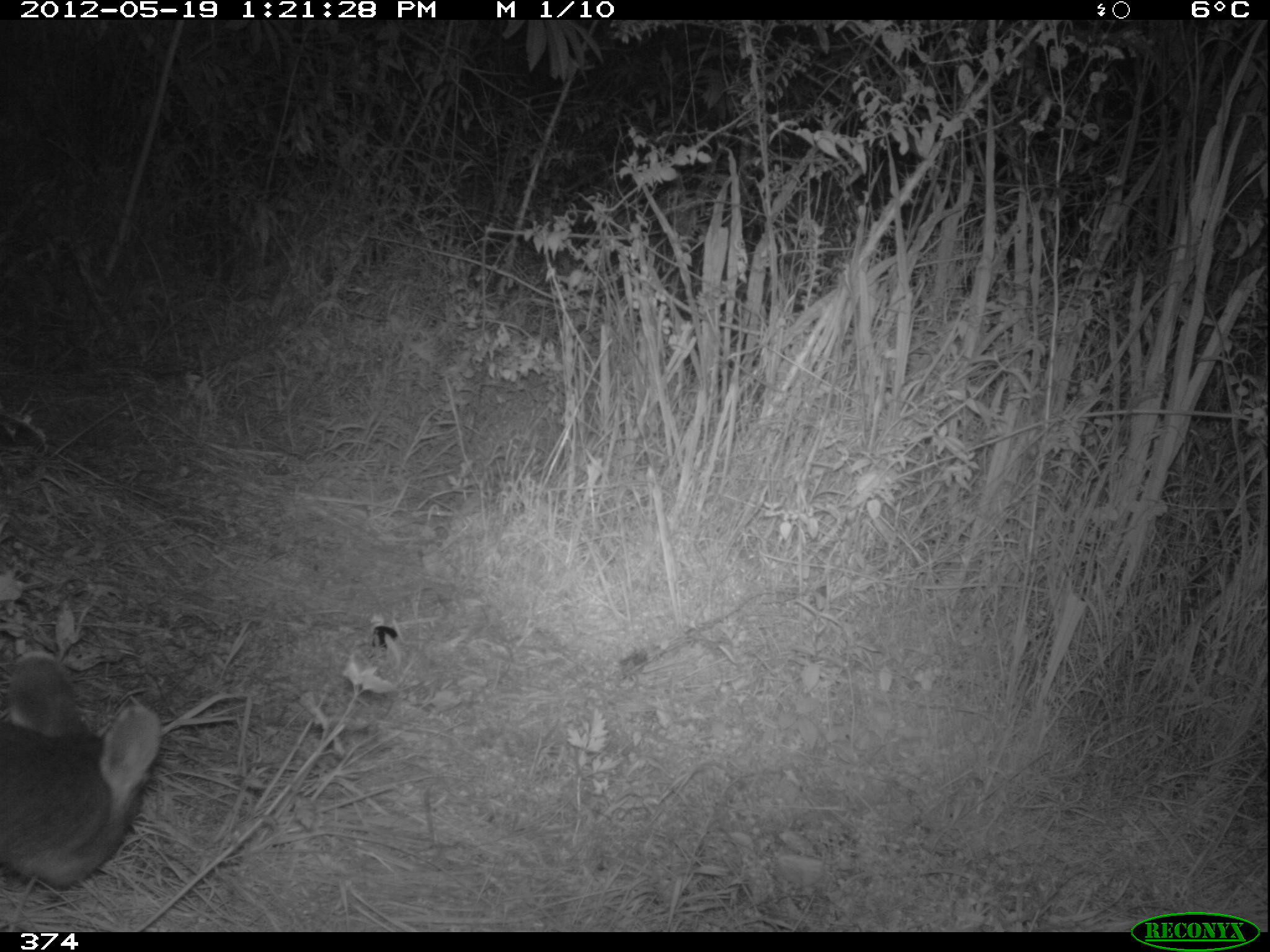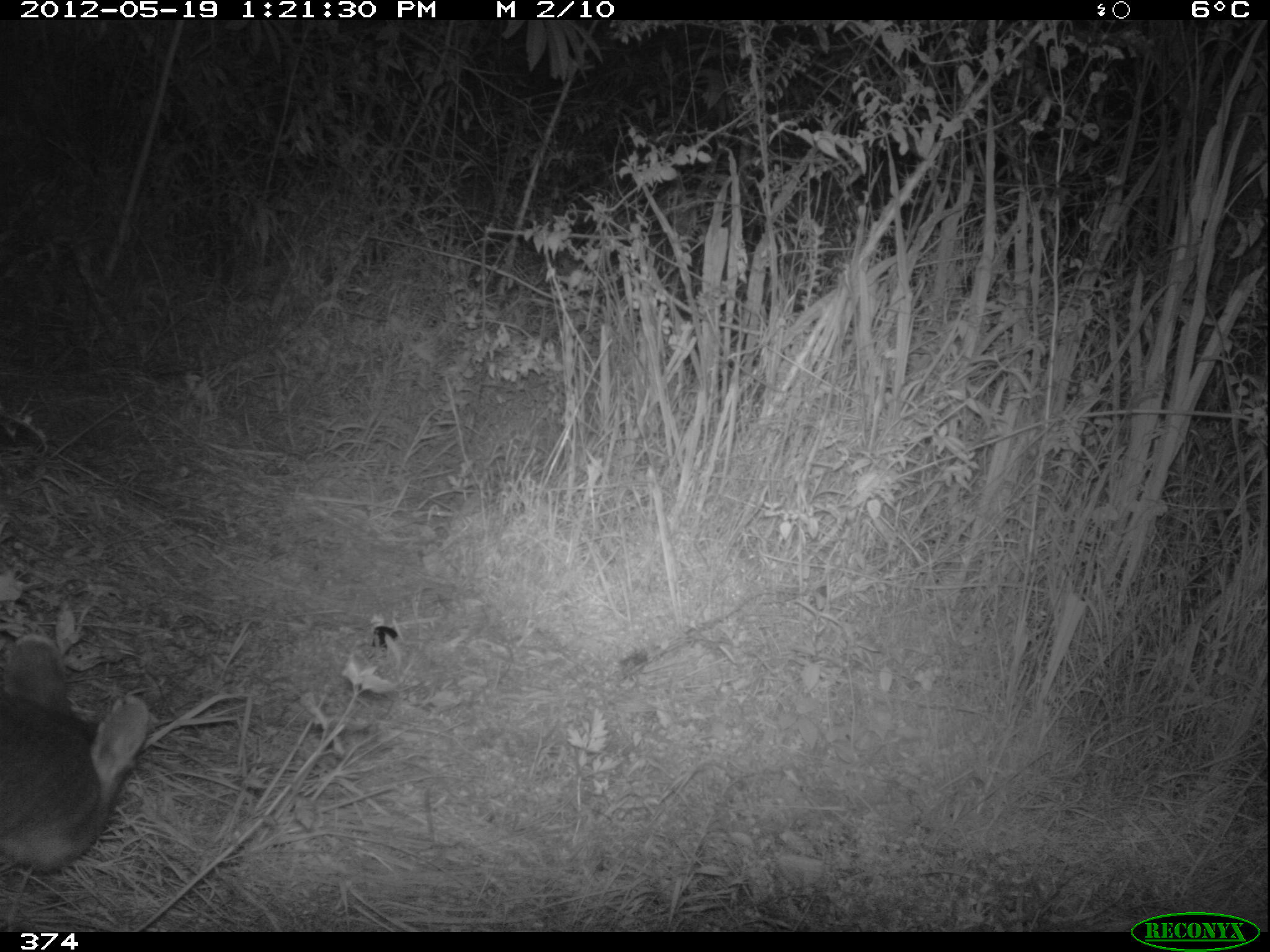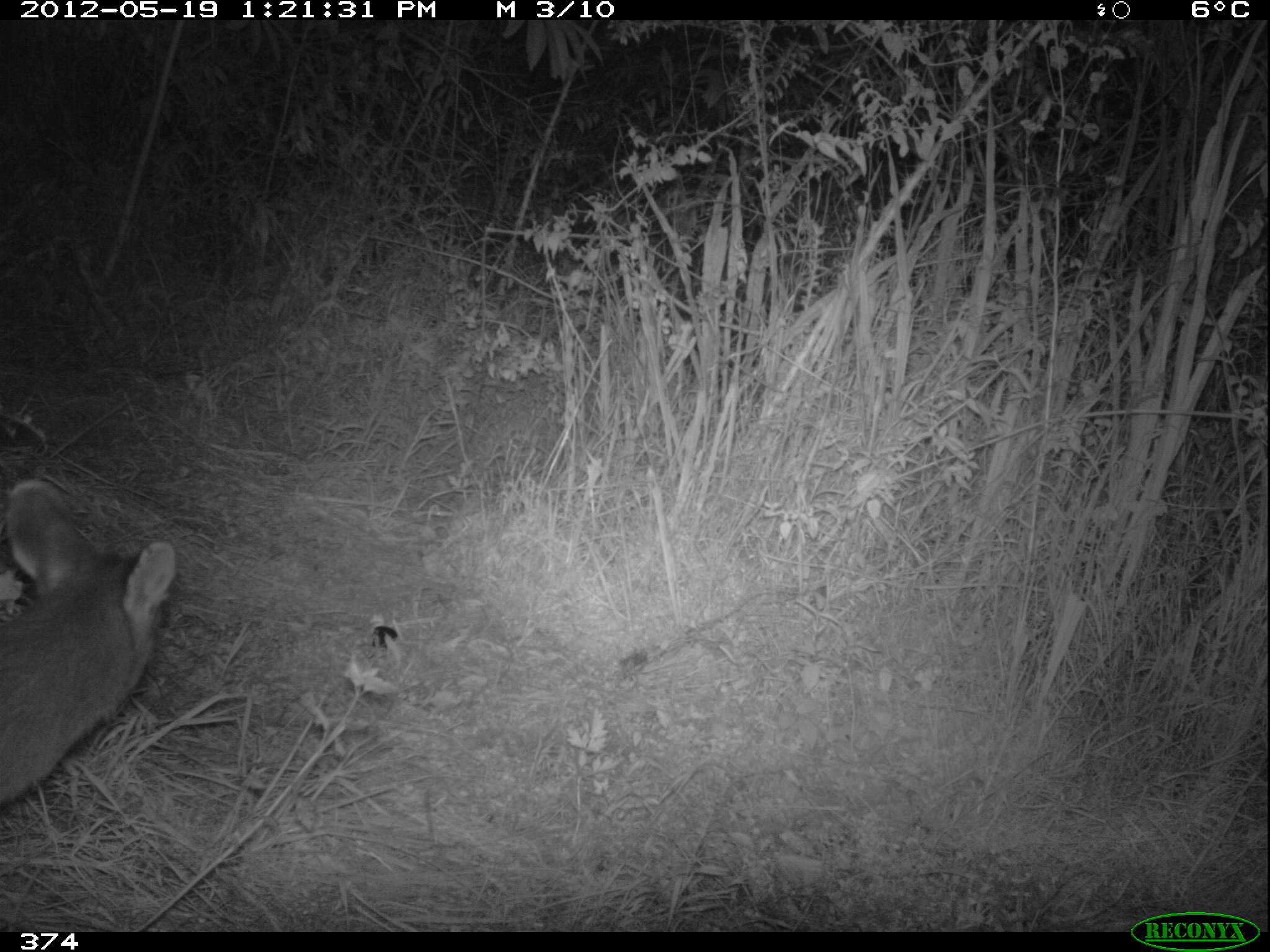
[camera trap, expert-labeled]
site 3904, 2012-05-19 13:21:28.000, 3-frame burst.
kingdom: Animalia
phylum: Chordata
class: Mammalia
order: Artiodactyla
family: Cervidae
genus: Mazama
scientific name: Mazama chunyi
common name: dwarf brocket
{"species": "Mazama chunyi (dwarf brocket)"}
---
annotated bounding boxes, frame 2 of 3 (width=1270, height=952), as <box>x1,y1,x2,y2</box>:
mazama chunyi: <box>0,633,150,872</box>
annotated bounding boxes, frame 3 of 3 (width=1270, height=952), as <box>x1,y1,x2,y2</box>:
mazama chunyi: <box>0,479,176,809</box>